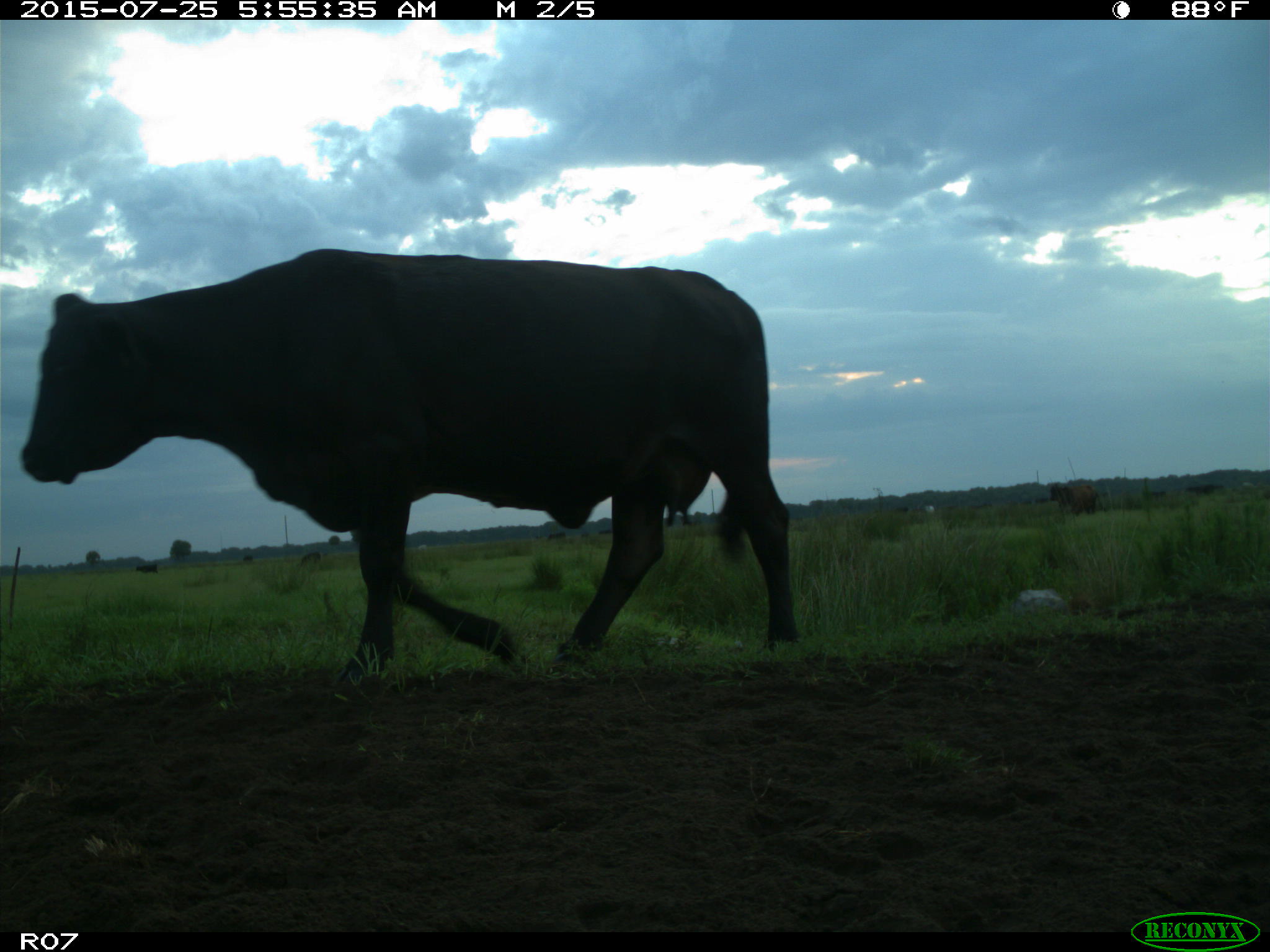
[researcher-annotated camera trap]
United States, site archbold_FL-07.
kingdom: Animalia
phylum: Chordata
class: Mammalia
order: Artiodactyla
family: Bovidae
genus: Bos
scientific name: Bos taurus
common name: domestic cow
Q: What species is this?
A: Bos taurus (domestic cow).